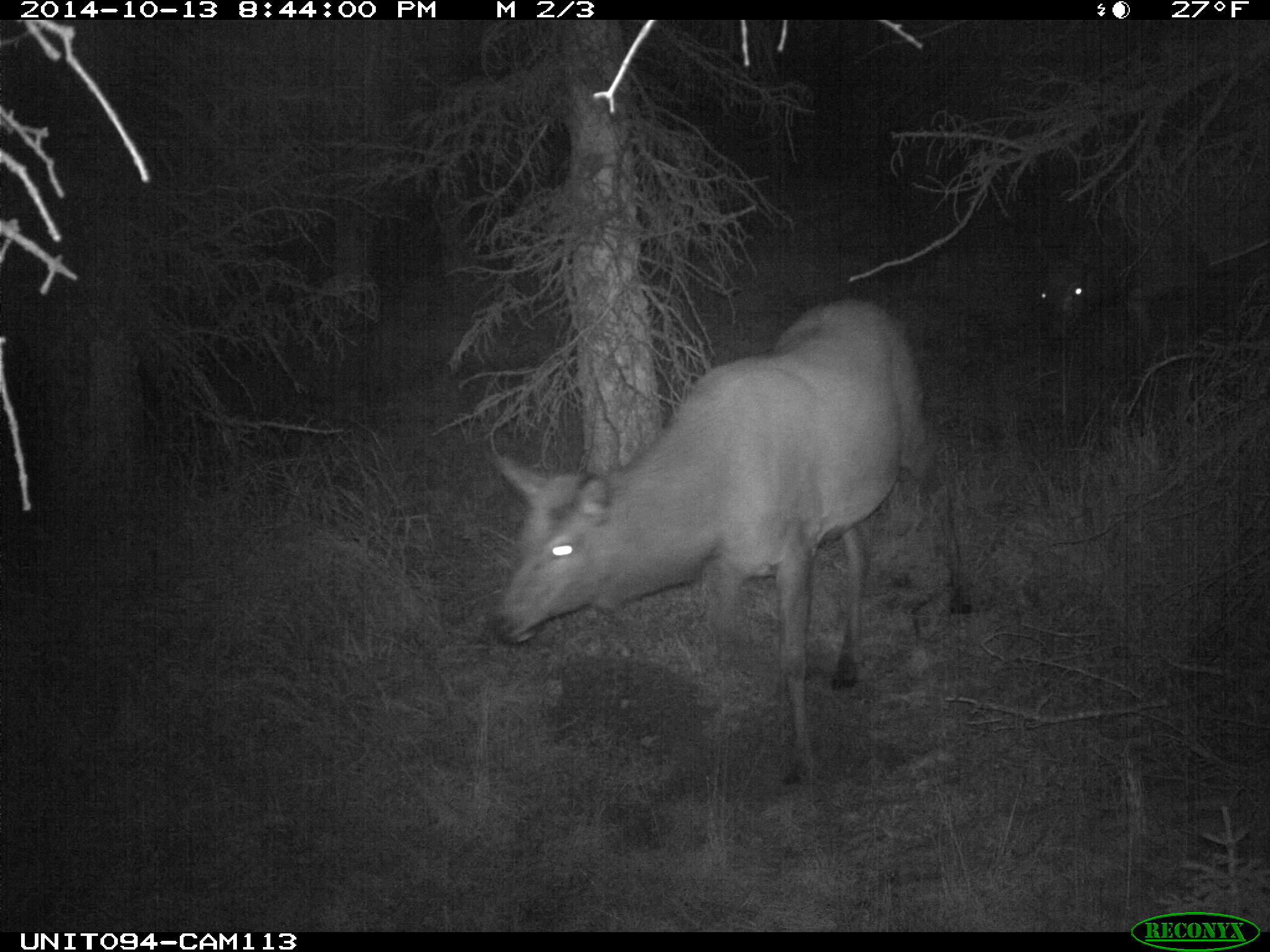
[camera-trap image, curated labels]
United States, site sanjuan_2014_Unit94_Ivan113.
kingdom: Animalia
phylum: Chordata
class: Mammalia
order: Artiodactyla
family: Cervidae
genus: Cervus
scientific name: Cervus elaphus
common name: red deer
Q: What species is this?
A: Cervus elaphus (red deer).